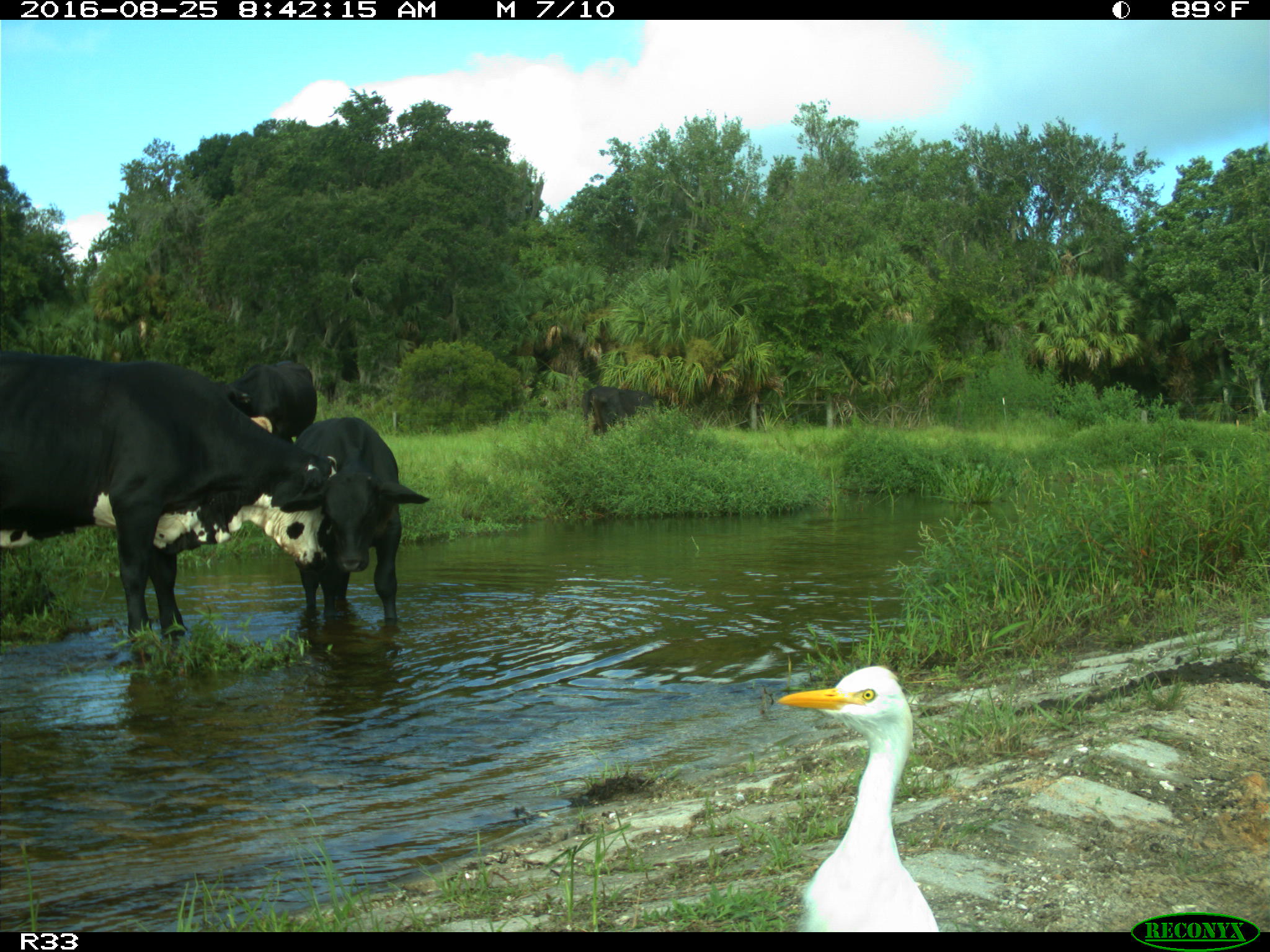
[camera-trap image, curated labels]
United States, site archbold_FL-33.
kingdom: Animalia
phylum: Chordata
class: Mammalia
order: Artiodactyla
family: Bovidae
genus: Bos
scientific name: Bos taurus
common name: domestic cow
Bos taurus (domestic cow).